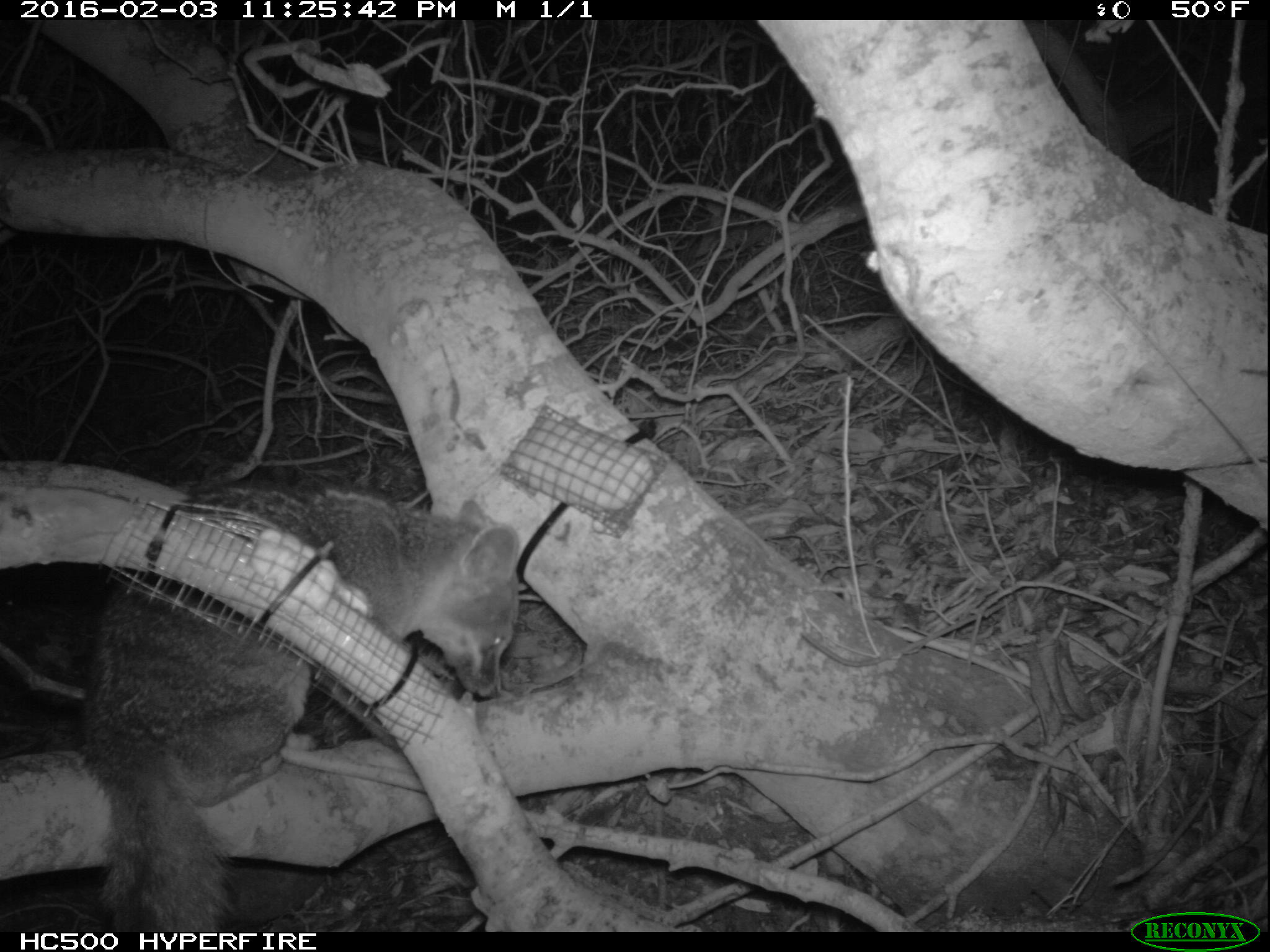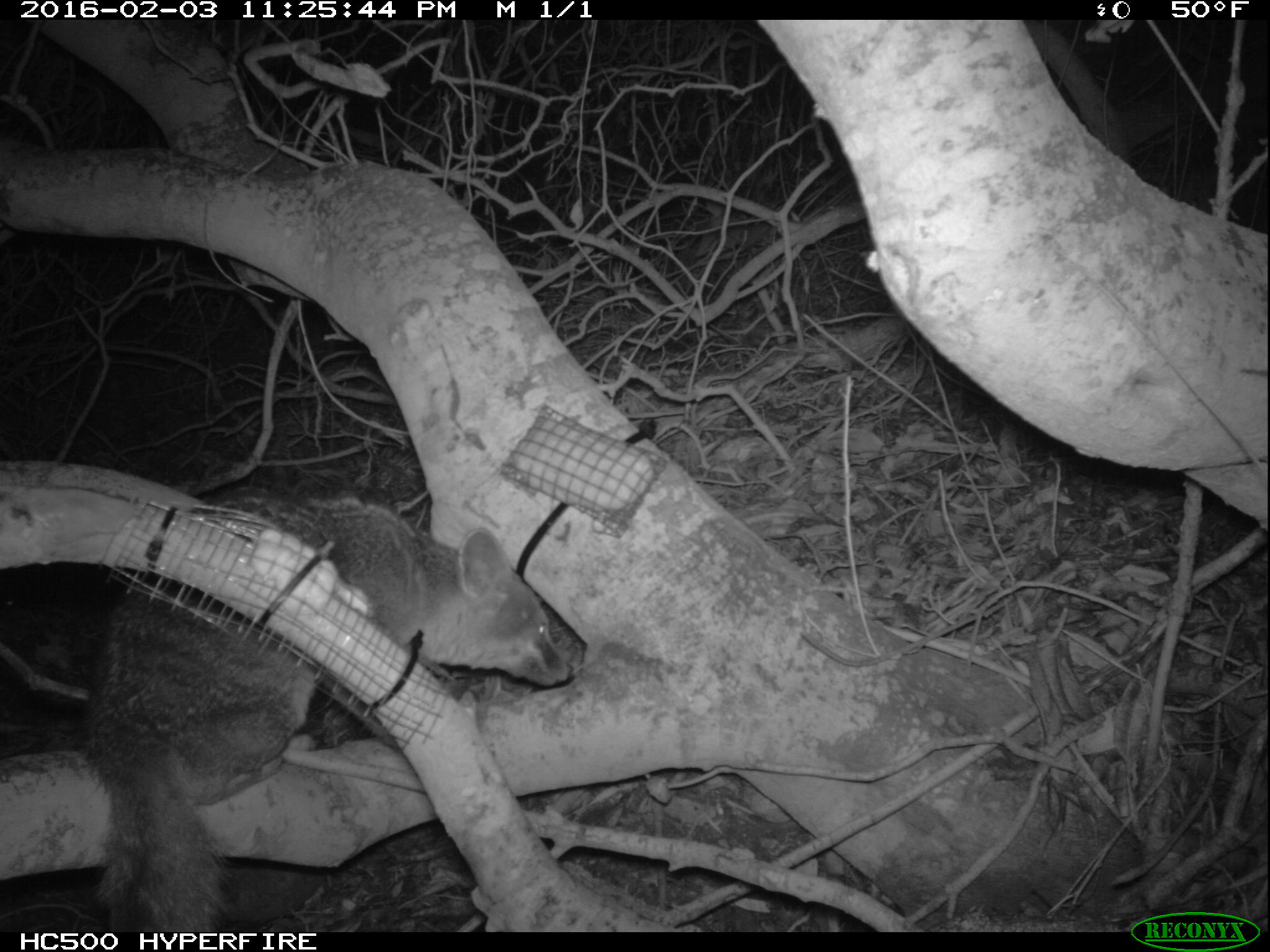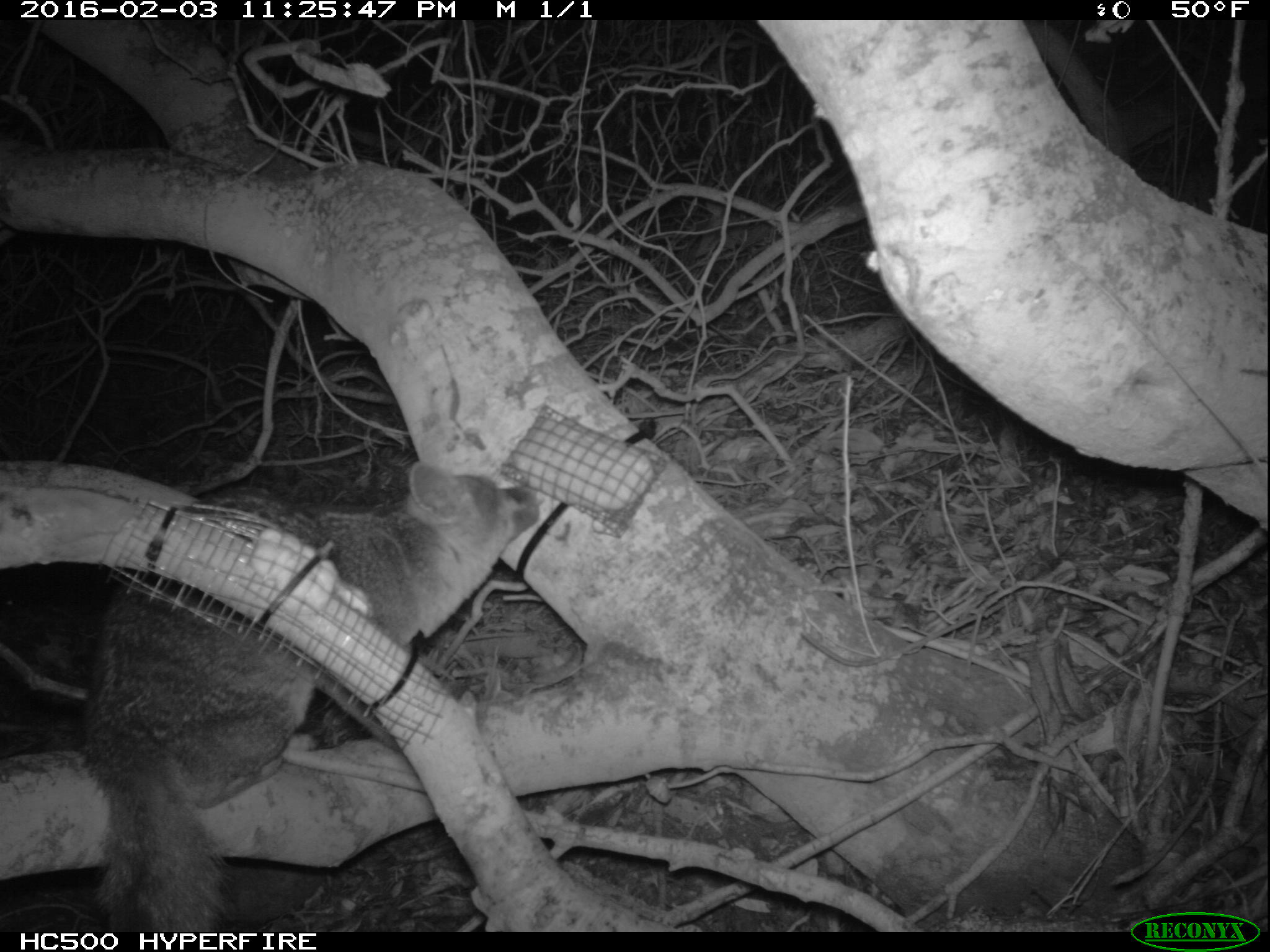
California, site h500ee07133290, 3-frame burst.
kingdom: Animalia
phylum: Chordata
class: Mammalia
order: Carnivora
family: Canidae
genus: Urocyon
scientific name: Urocyon littoralis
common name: island fox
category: fox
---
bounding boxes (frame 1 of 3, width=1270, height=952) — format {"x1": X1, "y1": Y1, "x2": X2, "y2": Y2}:
fox: {"x1": 78, "y1": 477, "x2": 519, "y2": 932}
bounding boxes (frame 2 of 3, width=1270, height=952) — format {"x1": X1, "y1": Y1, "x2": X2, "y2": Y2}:
fox: {"x1": 89, "y1": 487, "x2": 575, "y2": 933}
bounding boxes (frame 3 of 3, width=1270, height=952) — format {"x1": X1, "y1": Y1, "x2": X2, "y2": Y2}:
fox: {"x1": 81, "y1": 462, "x2": 541, "y2": 932}